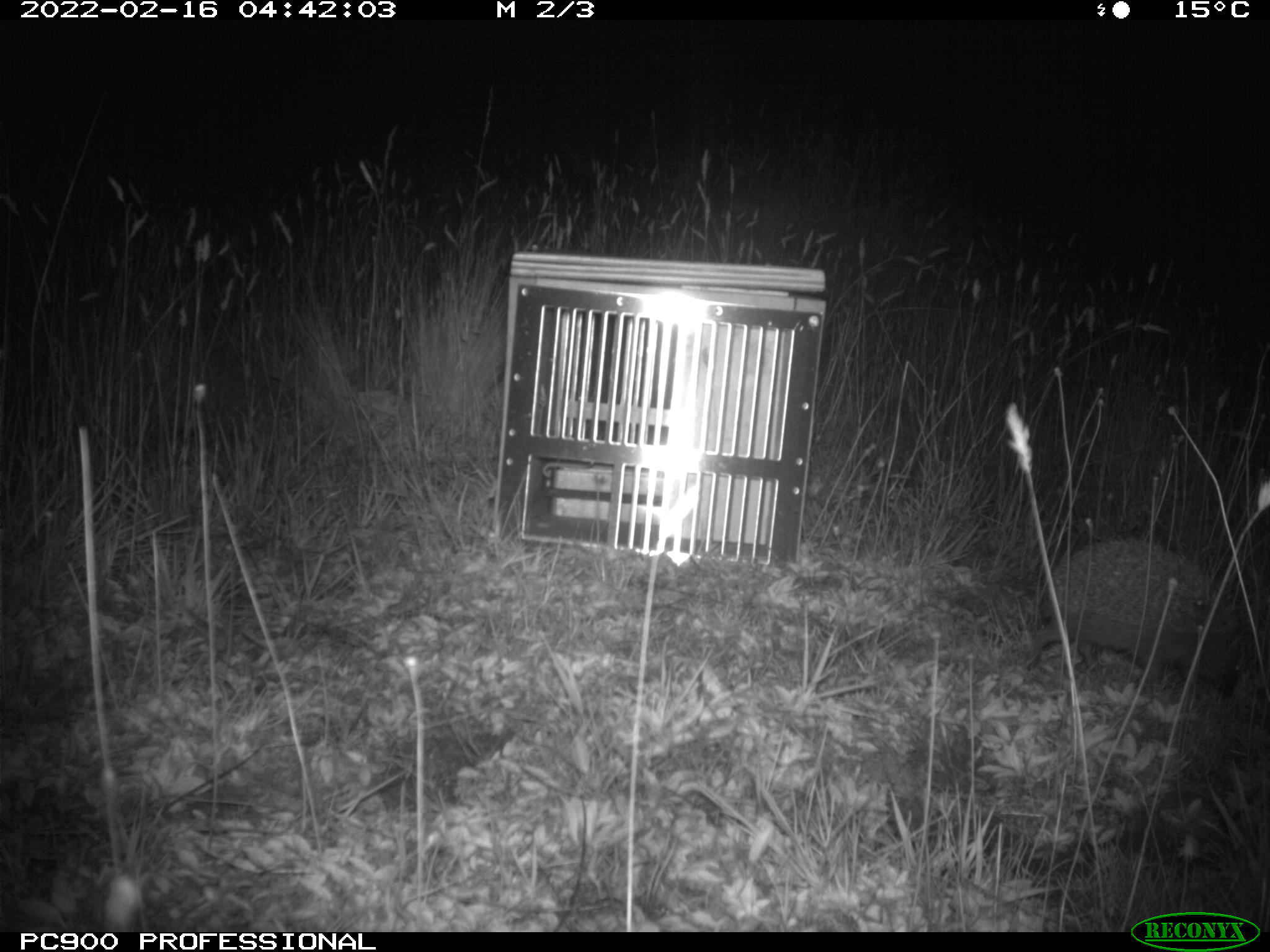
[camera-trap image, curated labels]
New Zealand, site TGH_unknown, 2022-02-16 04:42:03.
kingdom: Animalia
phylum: Chordata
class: Mammalia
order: Eulipotyphla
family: Erinaceidae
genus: Erinaceus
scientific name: Erinaceus europaeus europaeus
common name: european hedgehog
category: hedgehog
Hedgehog (european hedgehog) (Erinaceus europaeus europaeus).